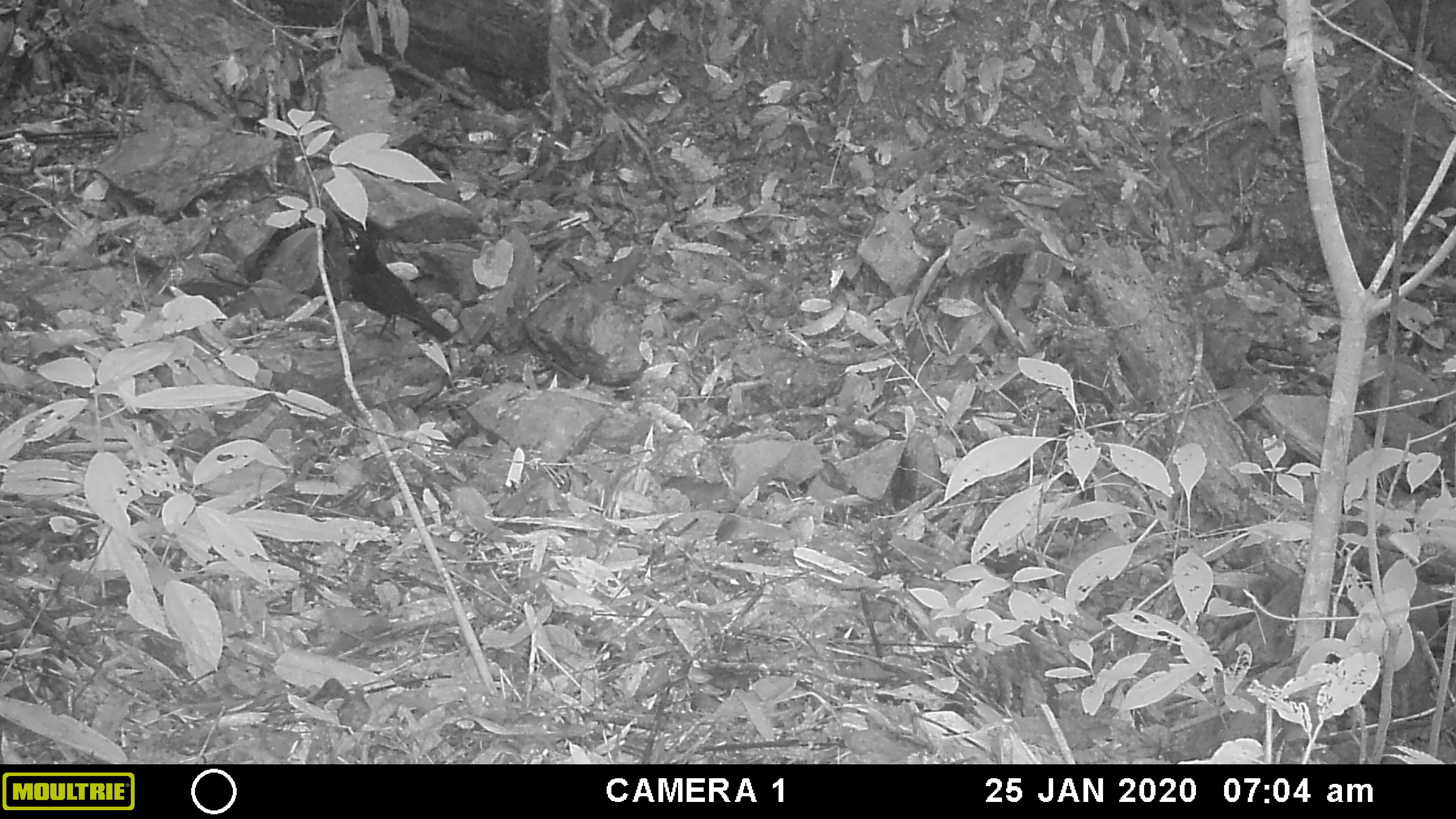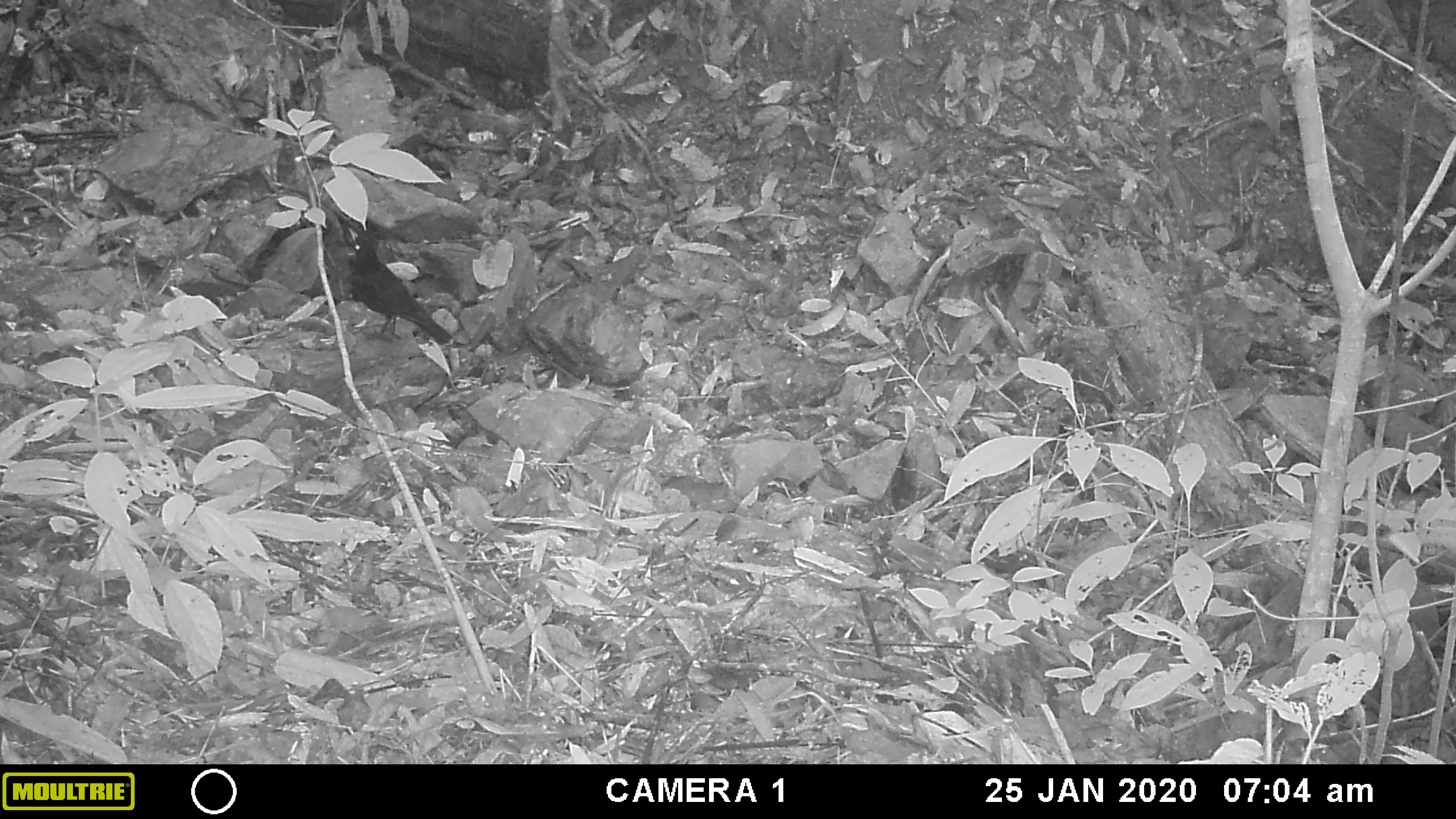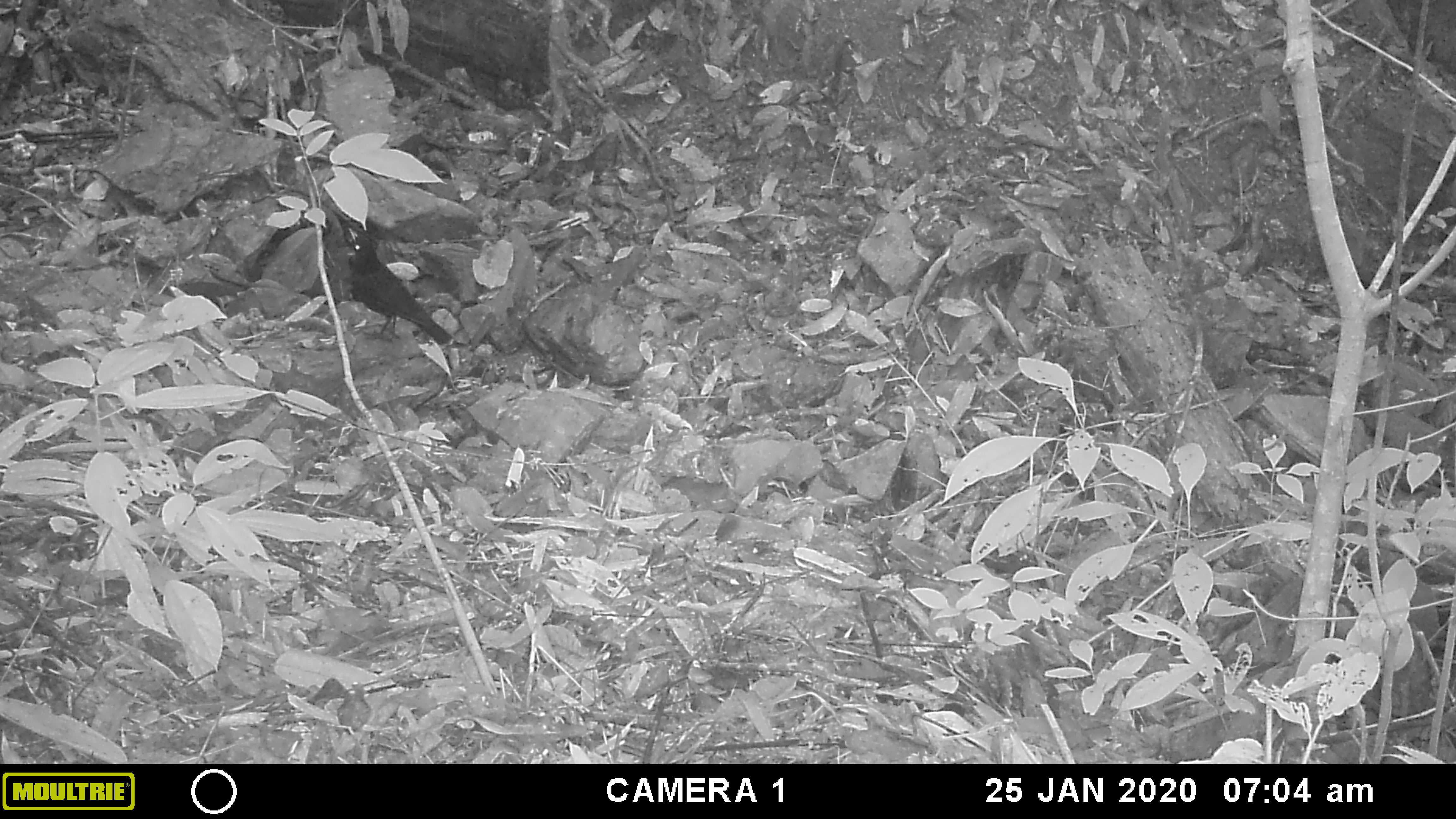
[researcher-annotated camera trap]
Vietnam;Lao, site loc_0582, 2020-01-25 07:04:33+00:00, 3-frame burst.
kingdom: Animalia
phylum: Chordata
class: Aves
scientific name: Aves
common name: bird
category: unidentified bird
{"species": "unidentified bird (bird) (Aves)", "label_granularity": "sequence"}